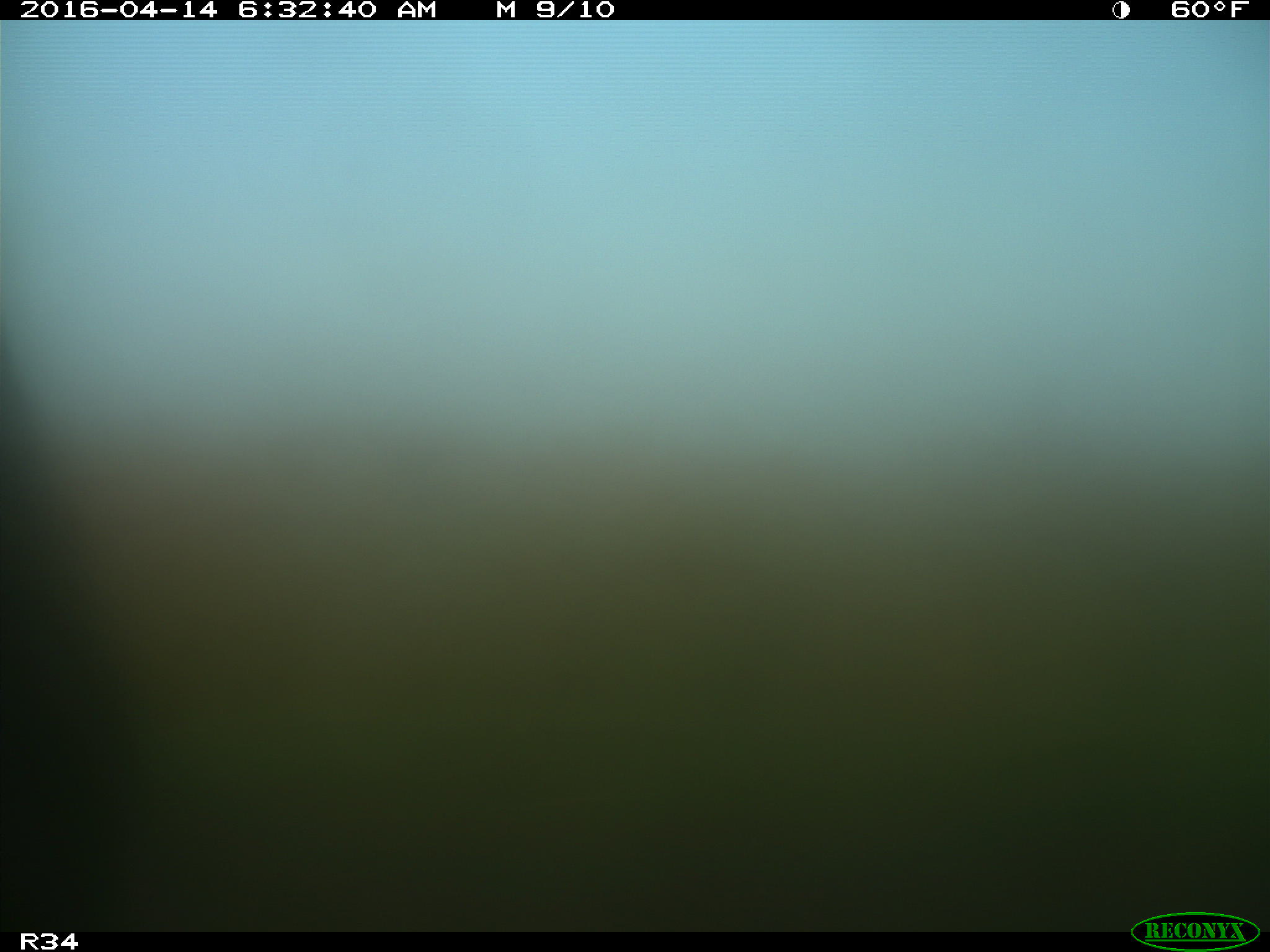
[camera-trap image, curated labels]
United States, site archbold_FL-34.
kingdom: Animalia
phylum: Chordata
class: Mammalia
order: Artiodactyla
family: Bovidae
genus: Bos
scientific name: Bos taurus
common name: domestic cow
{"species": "Bos taurus (domestic cow)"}